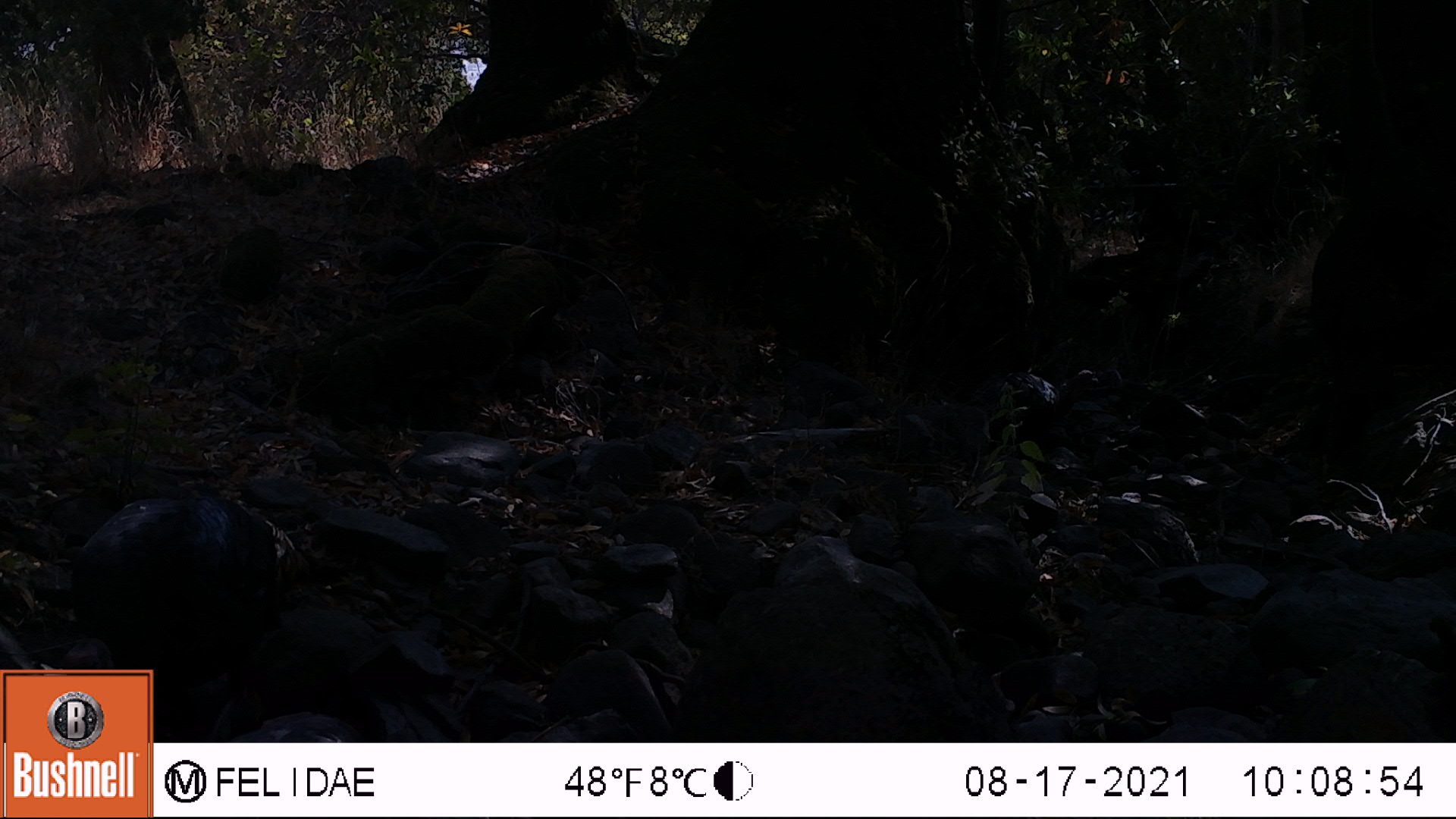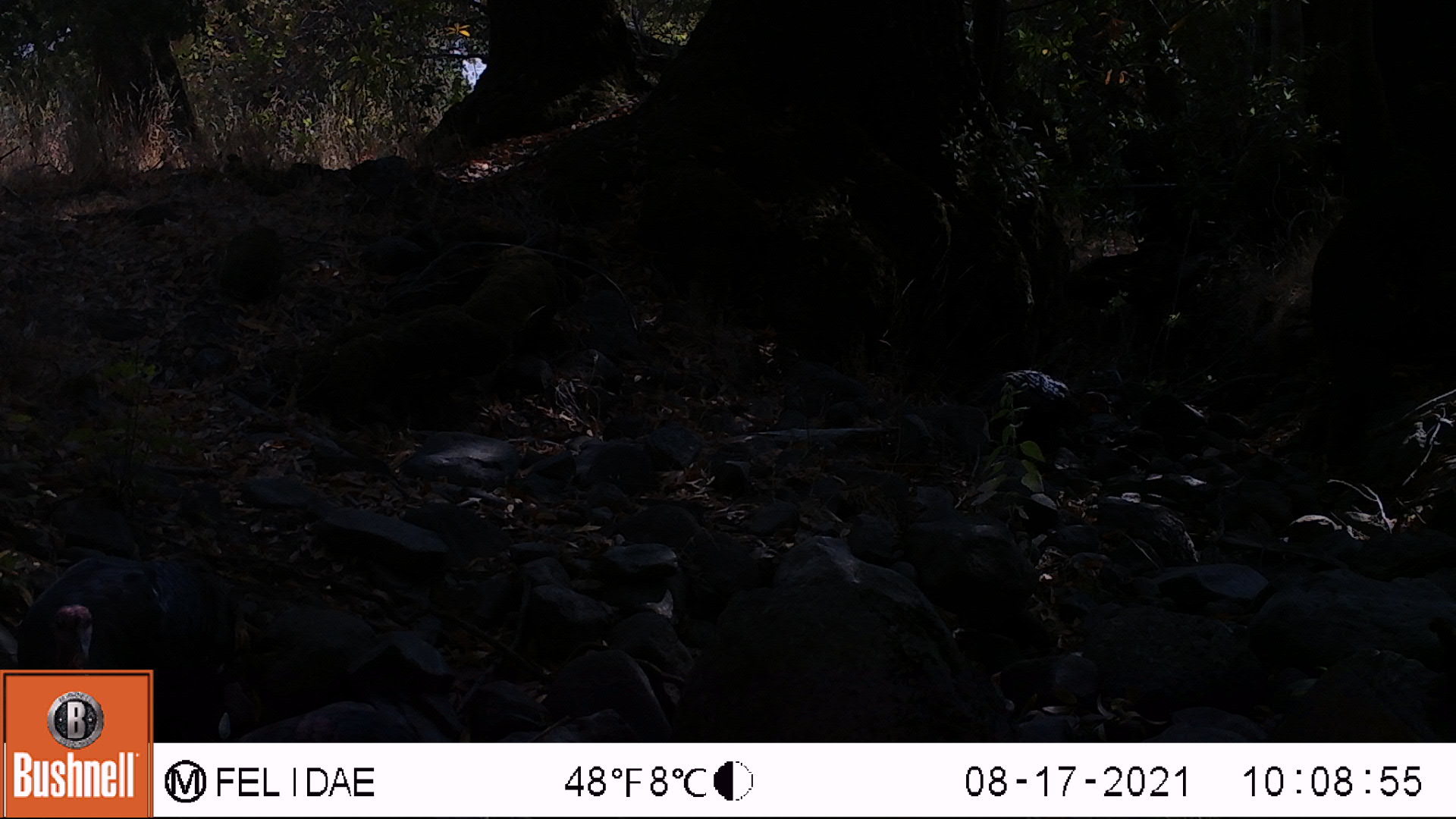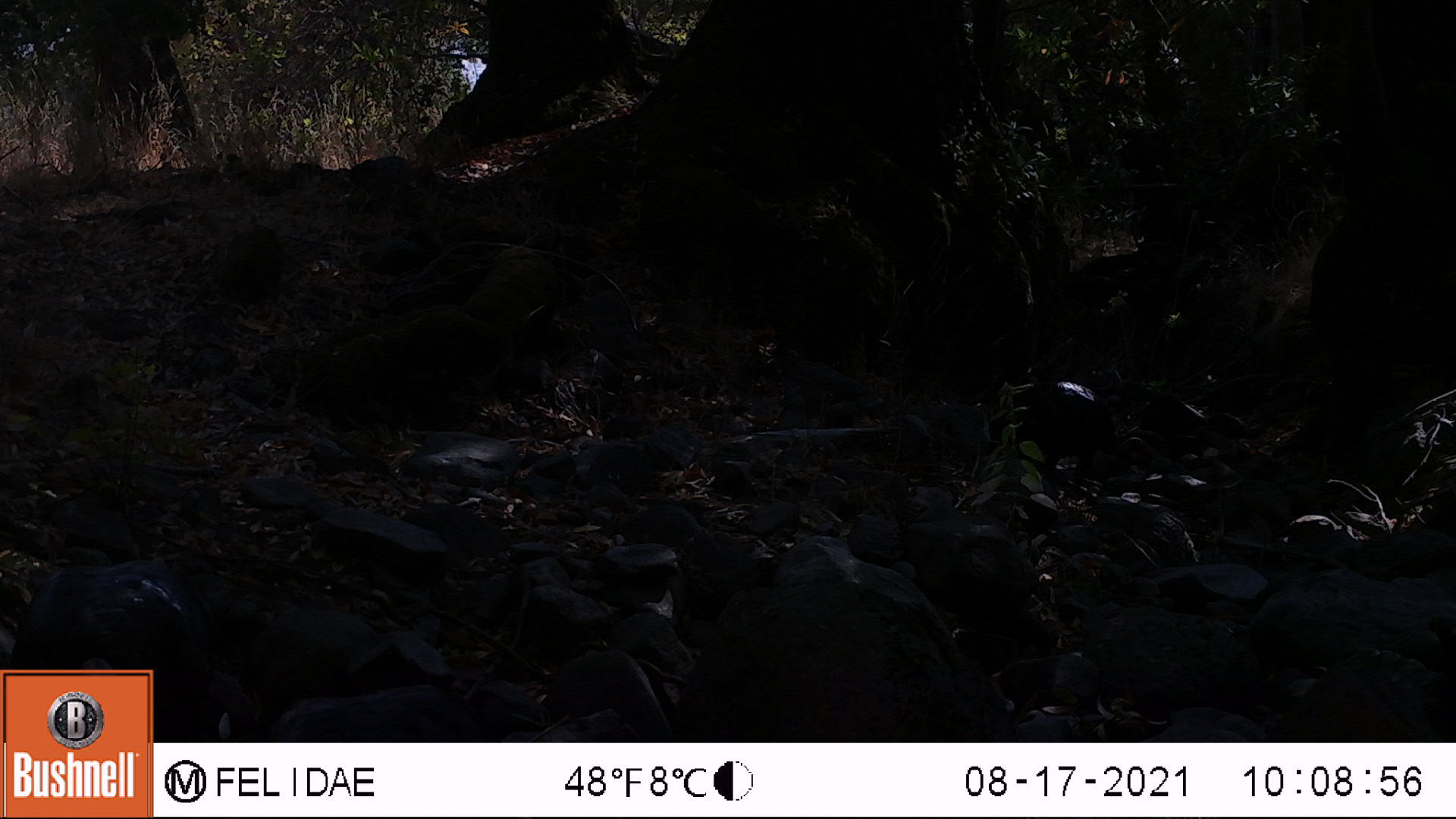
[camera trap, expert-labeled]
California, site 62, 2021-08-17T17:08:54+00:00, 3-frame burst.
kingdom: Animalia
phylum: Chordata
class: Aves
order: Galliformes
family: Phasianidae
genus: Meleagris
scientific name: Meleagris gallopavo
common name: turkey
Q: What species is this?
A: Turkey (Meleagris gallopavo).